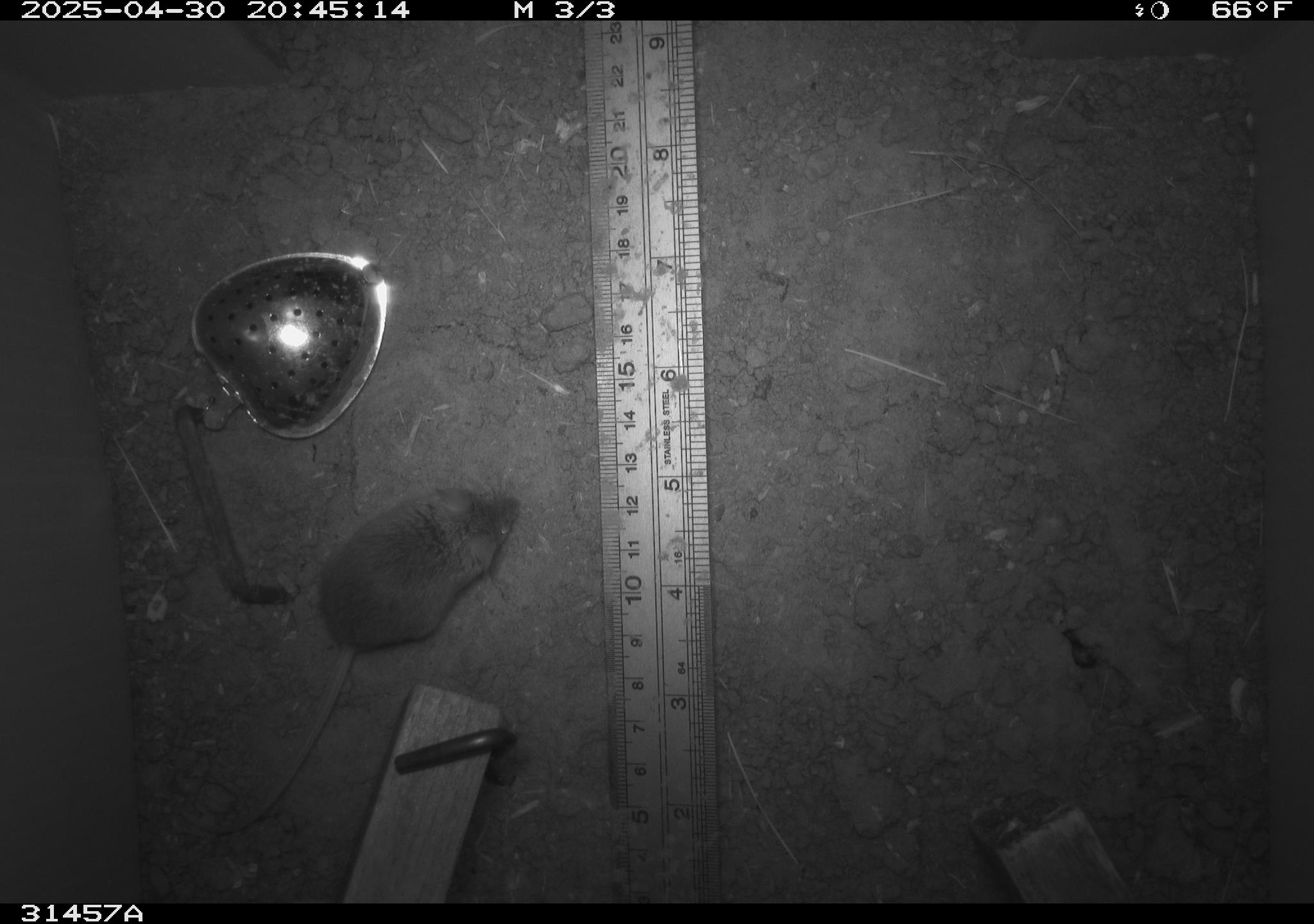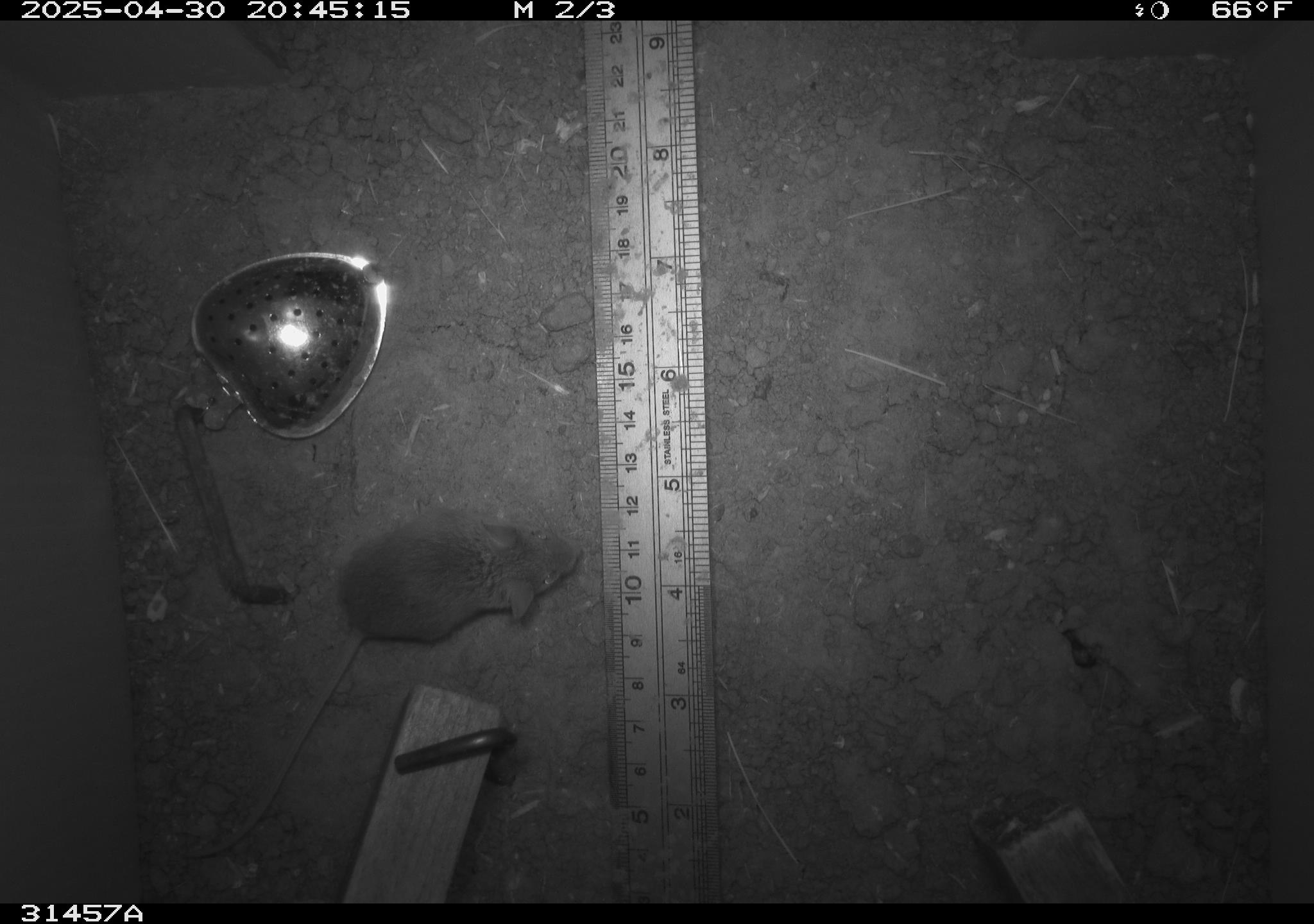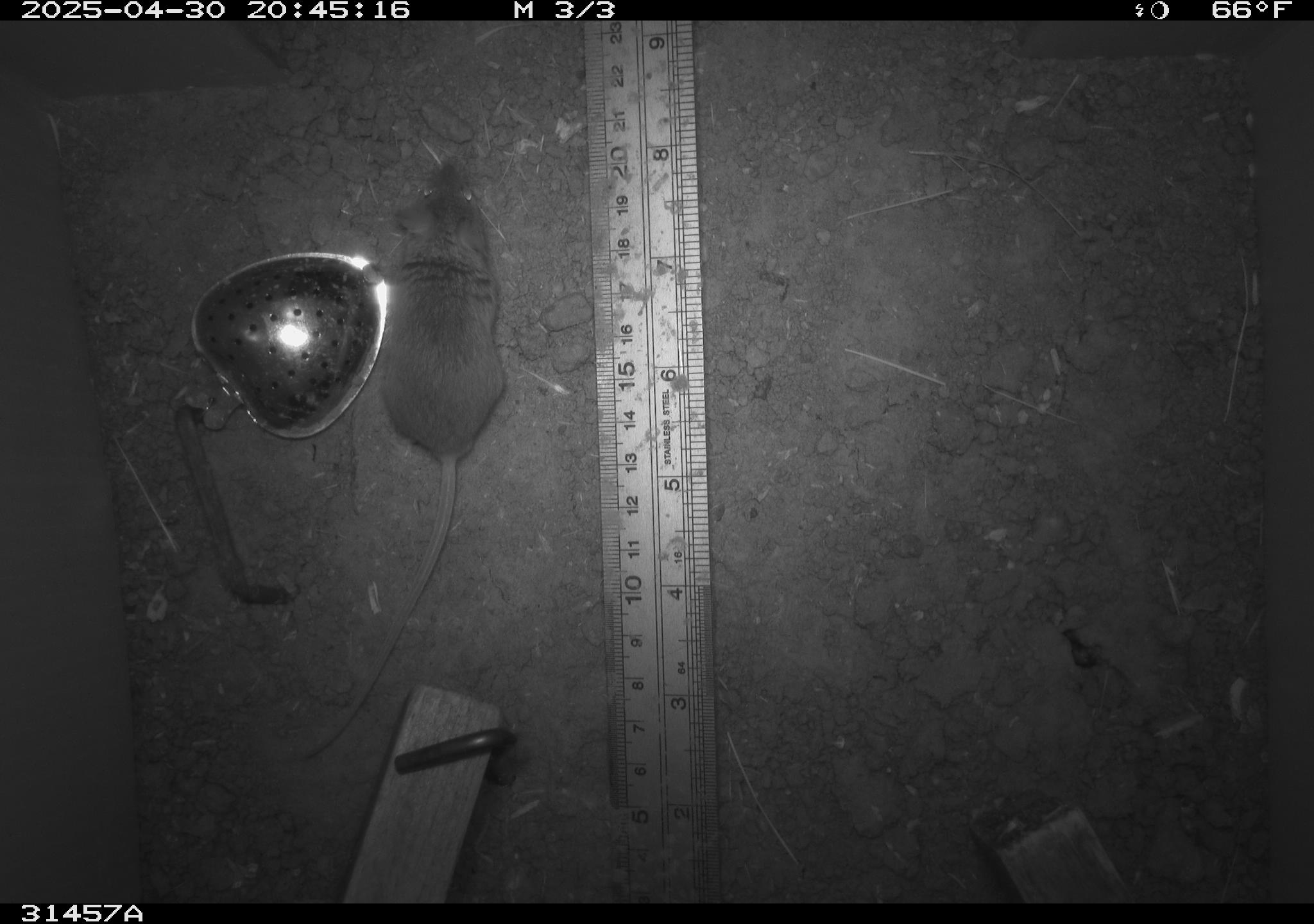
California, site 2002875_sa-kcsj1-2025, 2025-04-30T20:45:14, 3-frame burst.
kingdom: Animalia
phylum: Chordata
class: Mammalia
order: Rodentia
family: Muridae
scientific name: Muridae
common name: murids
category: muridae family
Muridae family (murids) (Muridae).